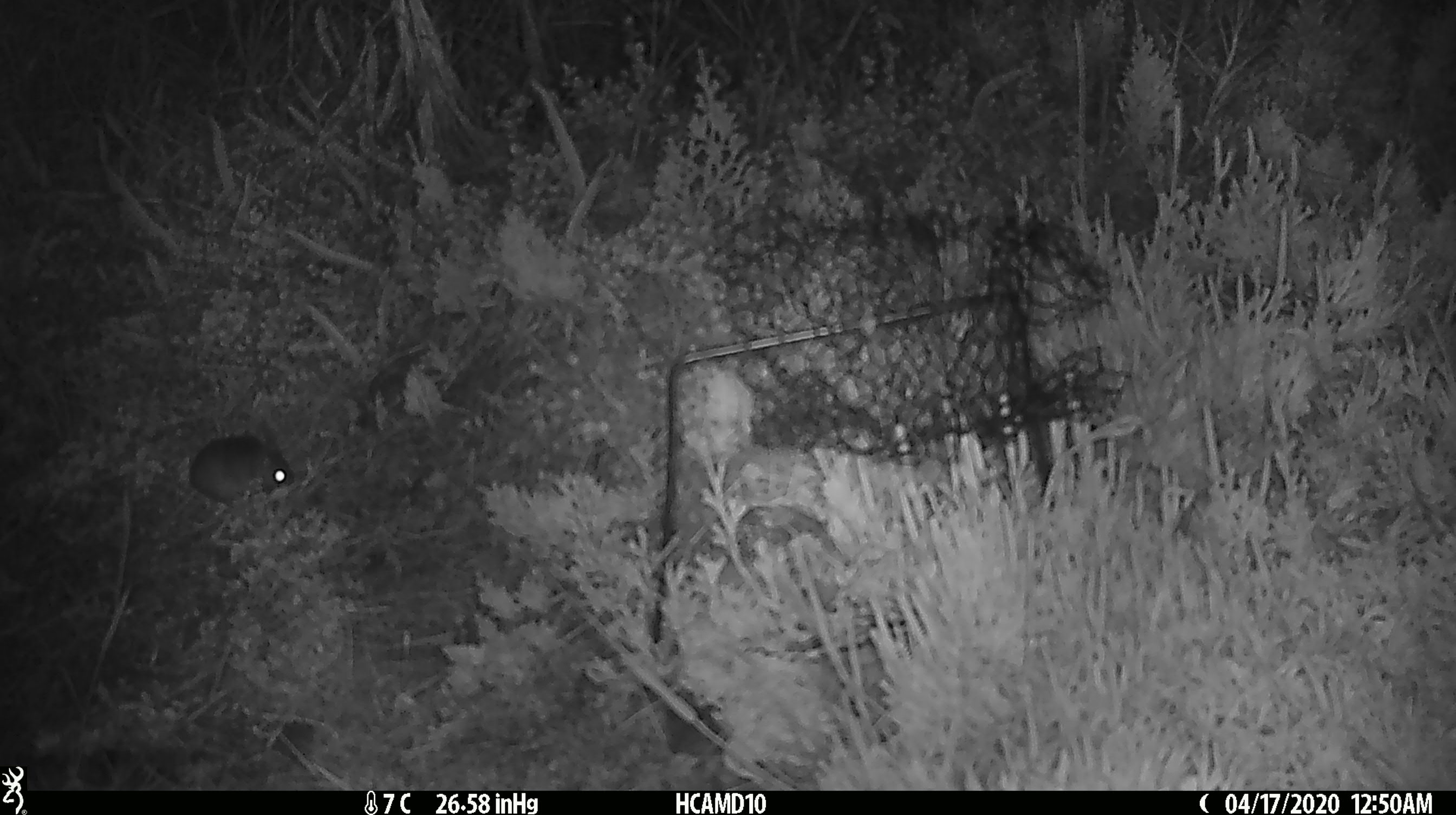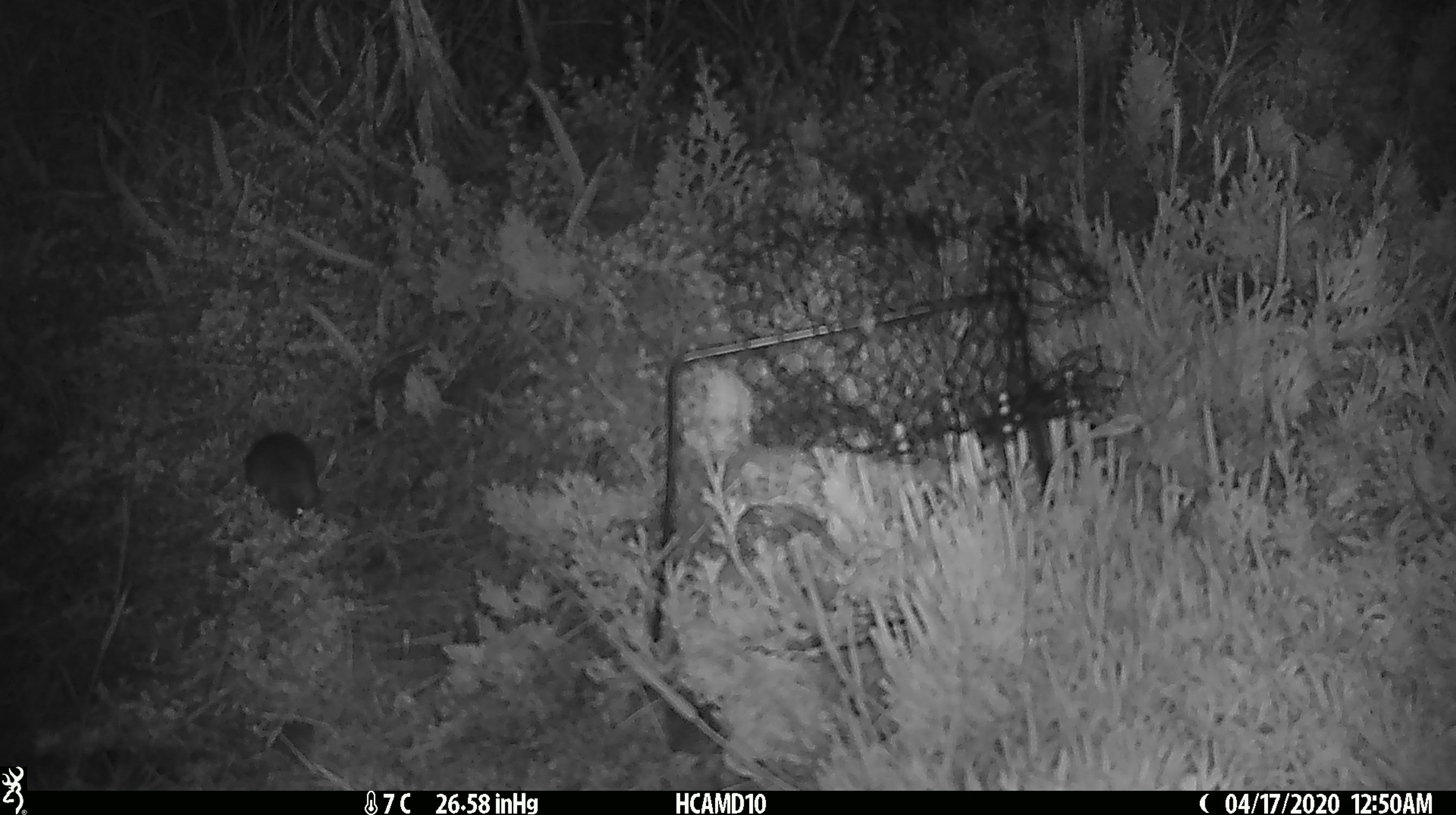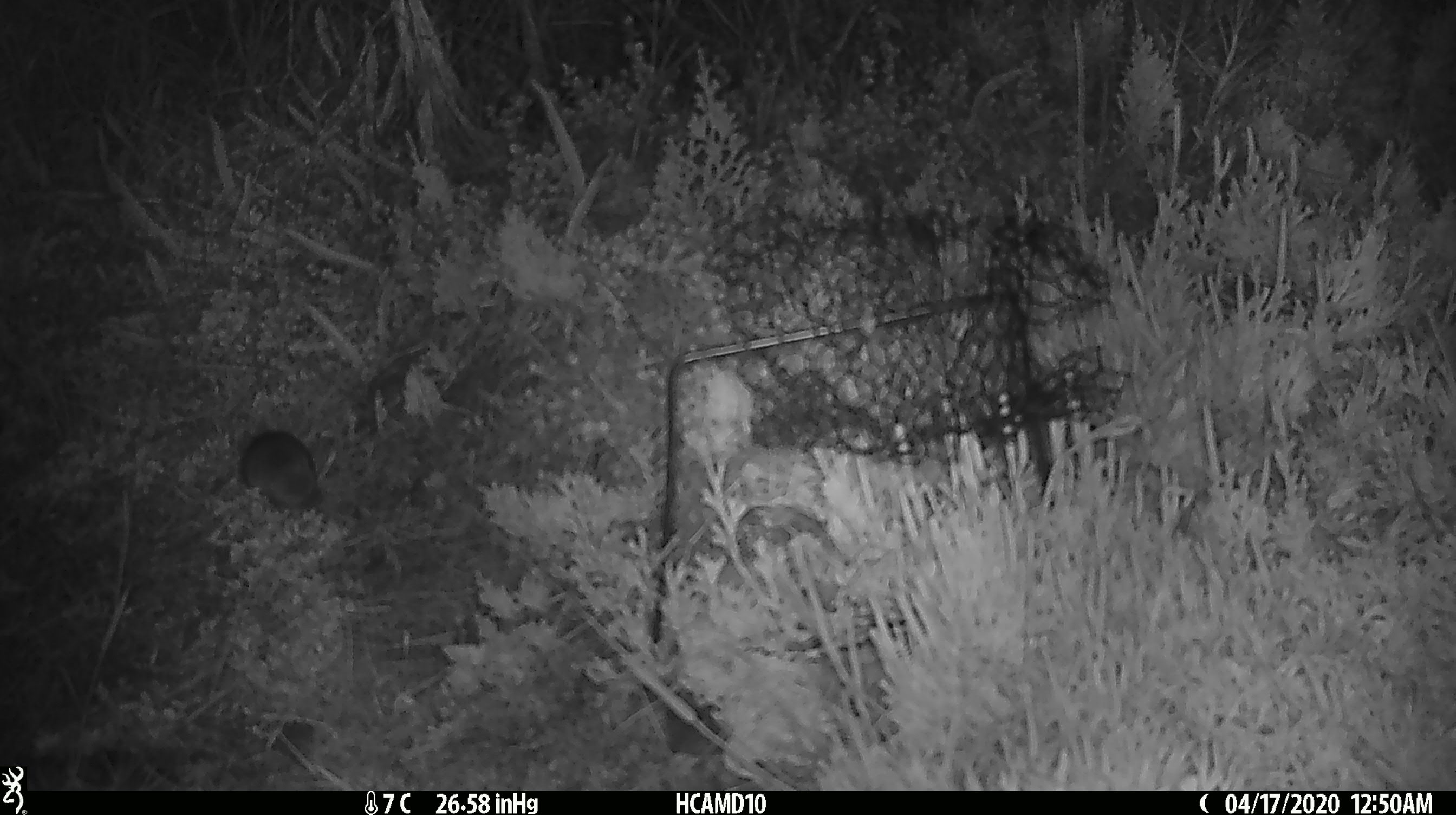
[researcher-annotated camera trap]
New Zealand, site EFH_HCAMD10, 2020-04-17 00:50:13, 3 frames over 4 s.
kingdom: Animalia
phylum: Chordata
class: Mammalia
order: Rodentia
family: Muridae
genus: Mus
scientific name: Mus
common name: mouse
Mouse (Mus).